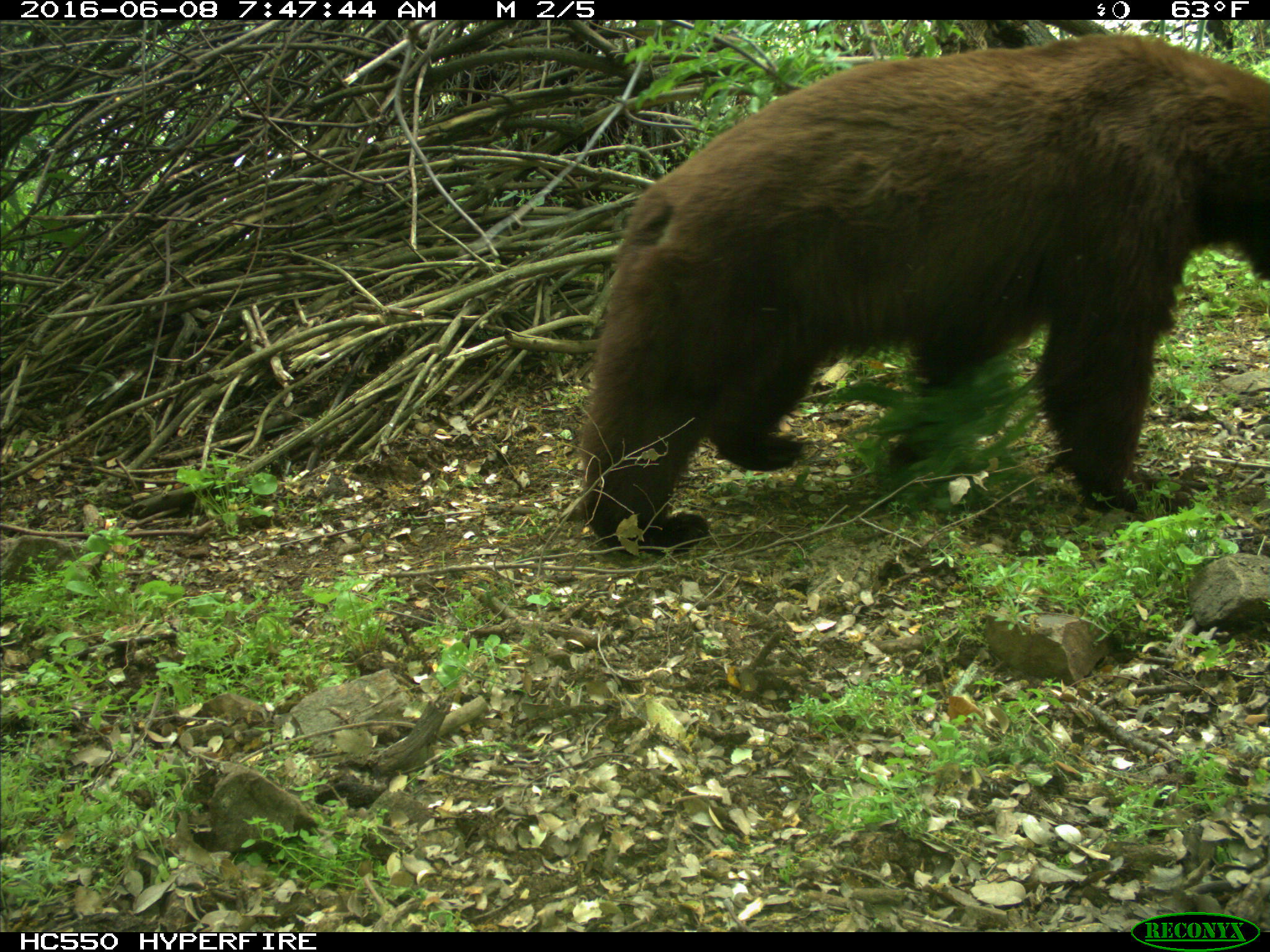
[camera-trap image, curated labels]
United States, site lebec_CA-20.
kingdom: Animalia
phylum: Chordata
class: Mammalia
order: Carnivora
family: Ursidae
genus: Ursus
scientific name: Ursus americanus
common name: american black bear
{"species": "Ursus americanus (american black bear)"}